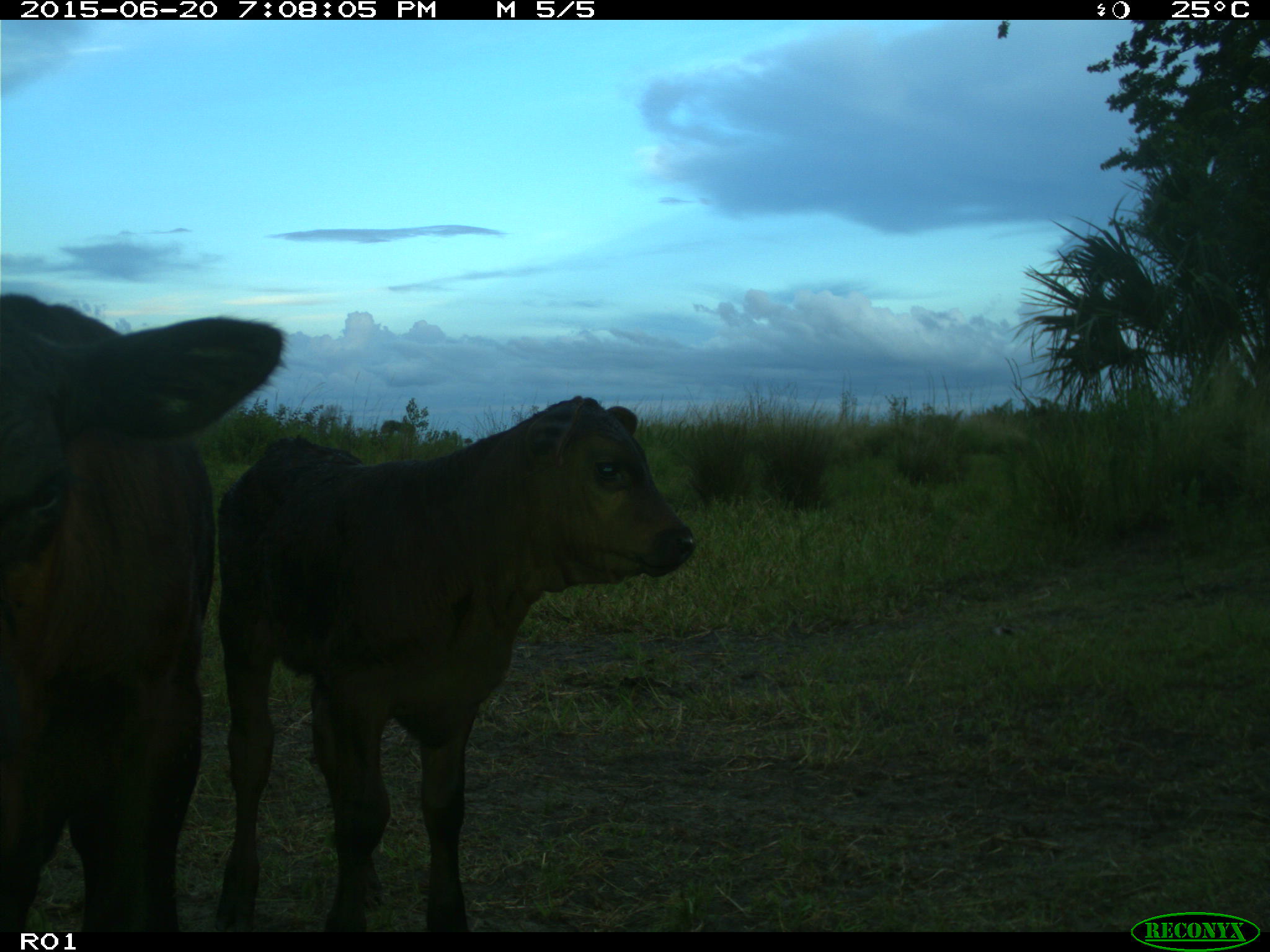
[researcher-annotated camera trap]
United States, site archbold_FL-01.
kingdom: Animalia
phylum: Chordata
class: Mammalia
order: Artiodactyla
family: Bovidae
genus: Bos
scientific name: Bos taurus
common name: domestic cow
Bos taurus (domestic cow).